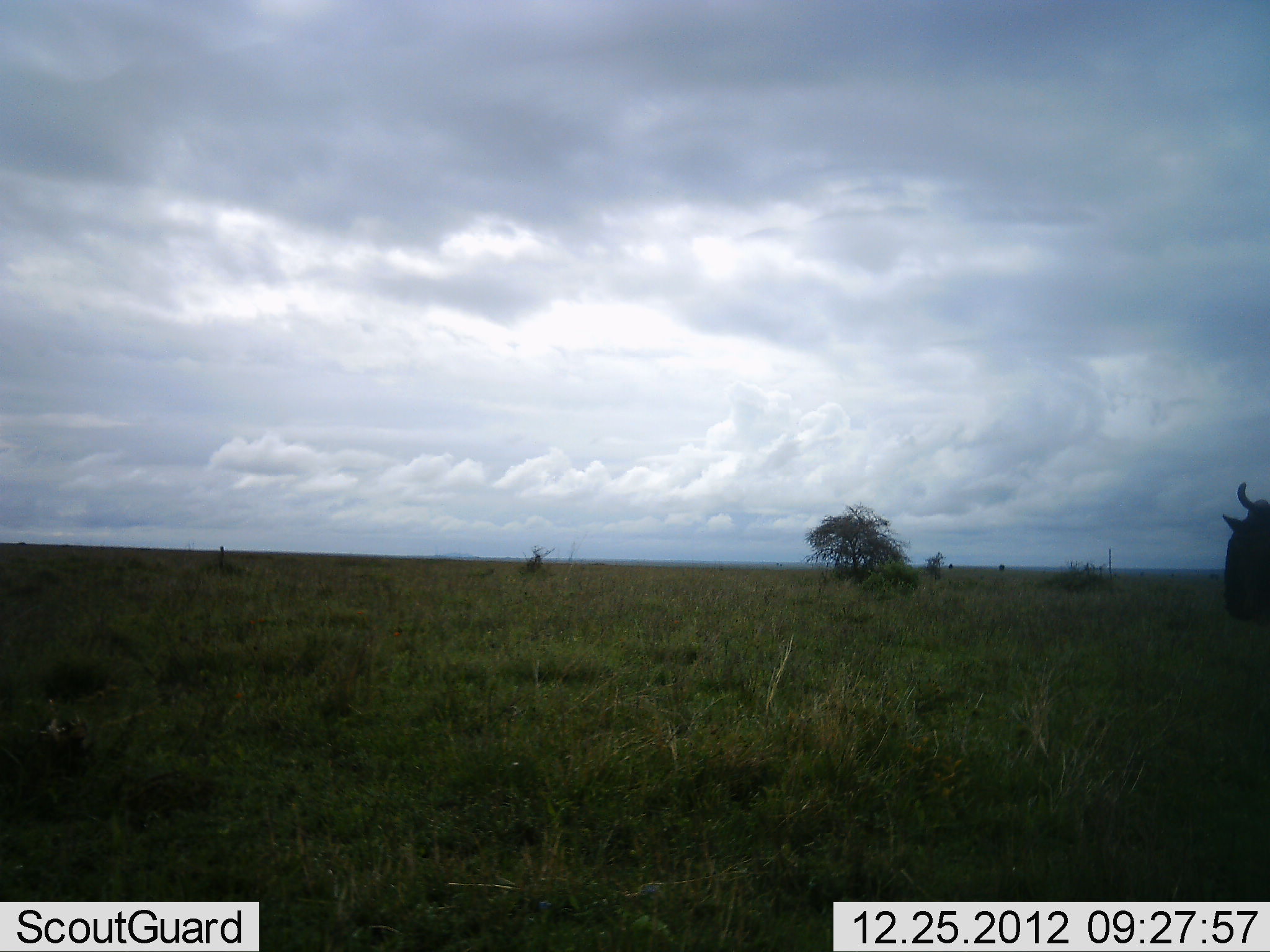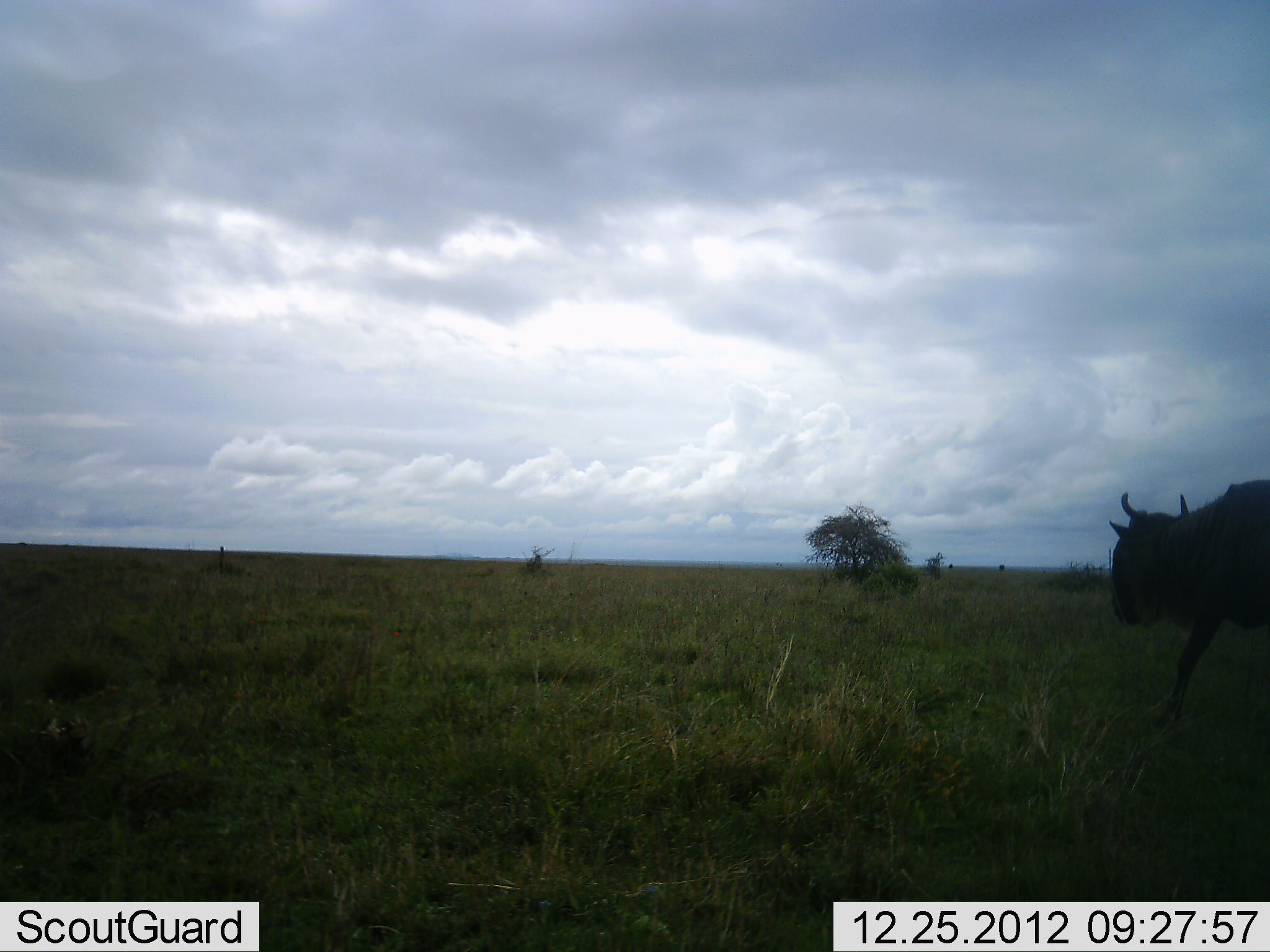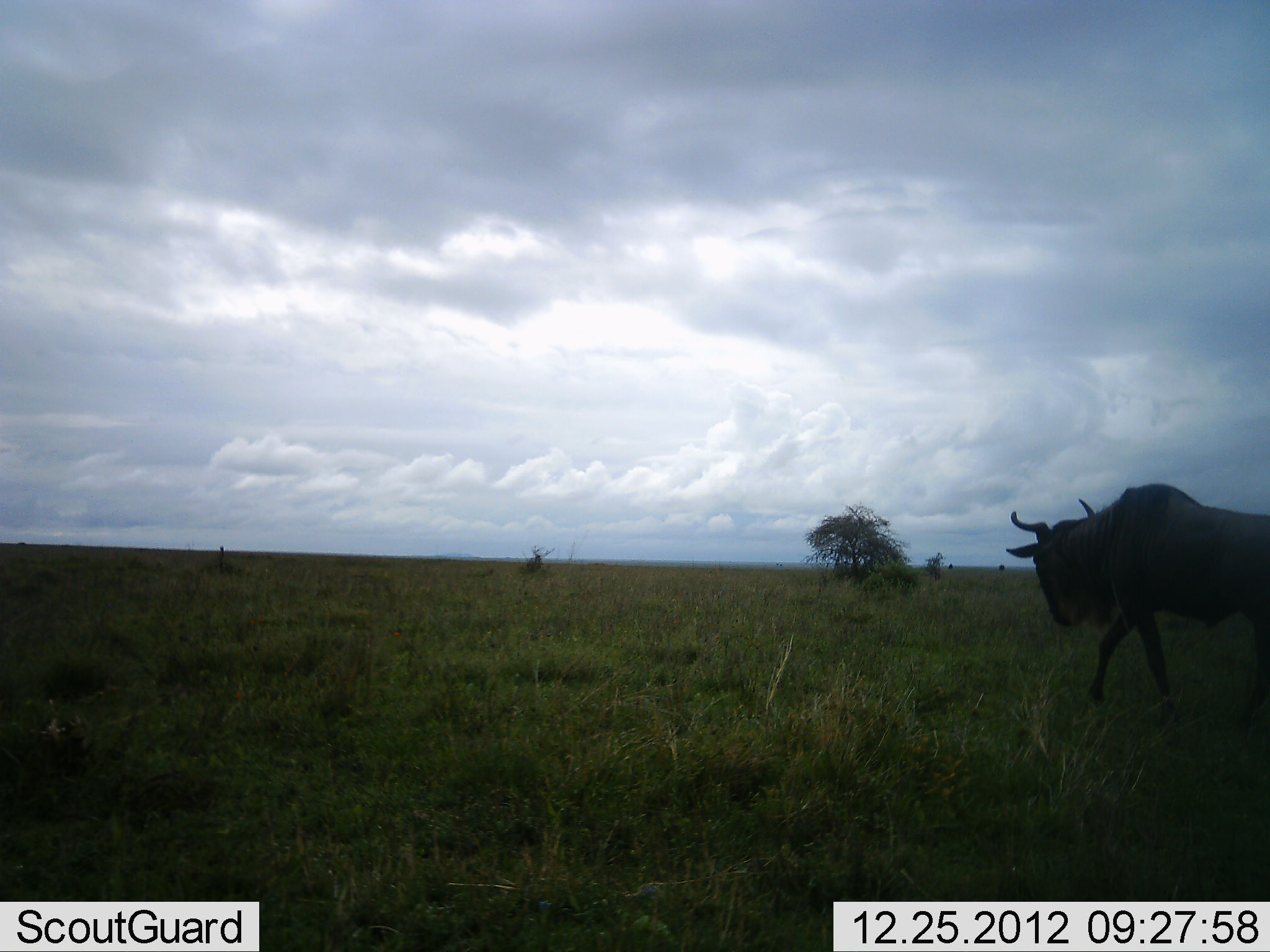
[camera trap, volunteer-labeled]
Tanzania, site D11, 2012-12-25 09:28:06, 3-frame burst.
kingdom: Animalia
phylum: Chordata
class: Mammalia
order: Artiodactyla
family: Bovidae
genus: Connochaetes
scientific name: Connochaetes taurinus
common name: blue wildebeest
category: wildebeest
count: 1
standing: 15%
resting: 0%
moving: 93%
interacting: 0%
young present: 0%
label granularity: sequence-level